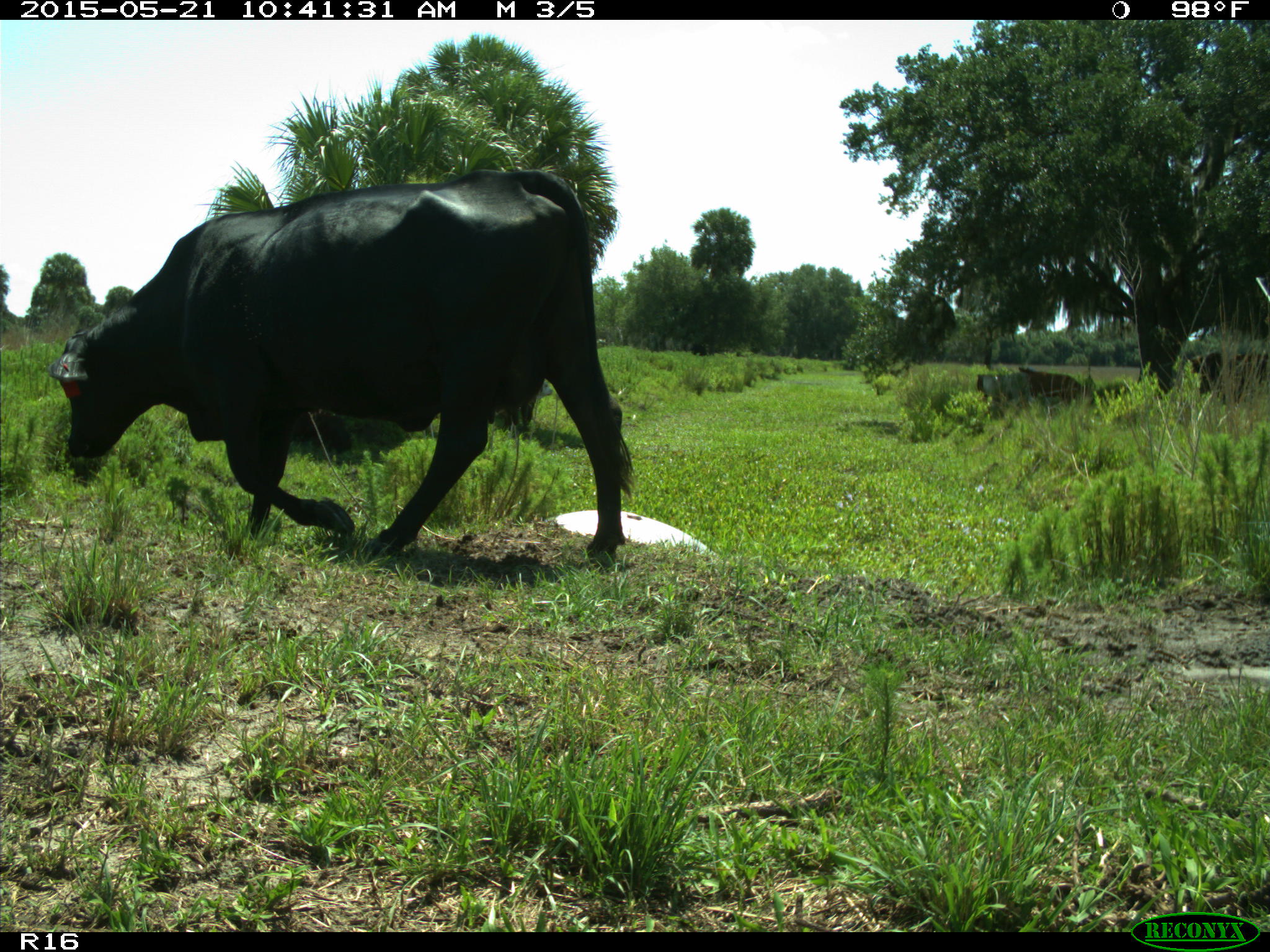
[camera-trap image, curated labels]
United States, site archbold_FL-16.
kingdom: Animalia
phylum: Chordata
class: Mammalia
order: Artiodactyla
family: Bovidae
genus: Bos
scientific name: Bos taurus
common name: domestic cow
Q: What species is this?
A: Bos taurus (domestic cow).